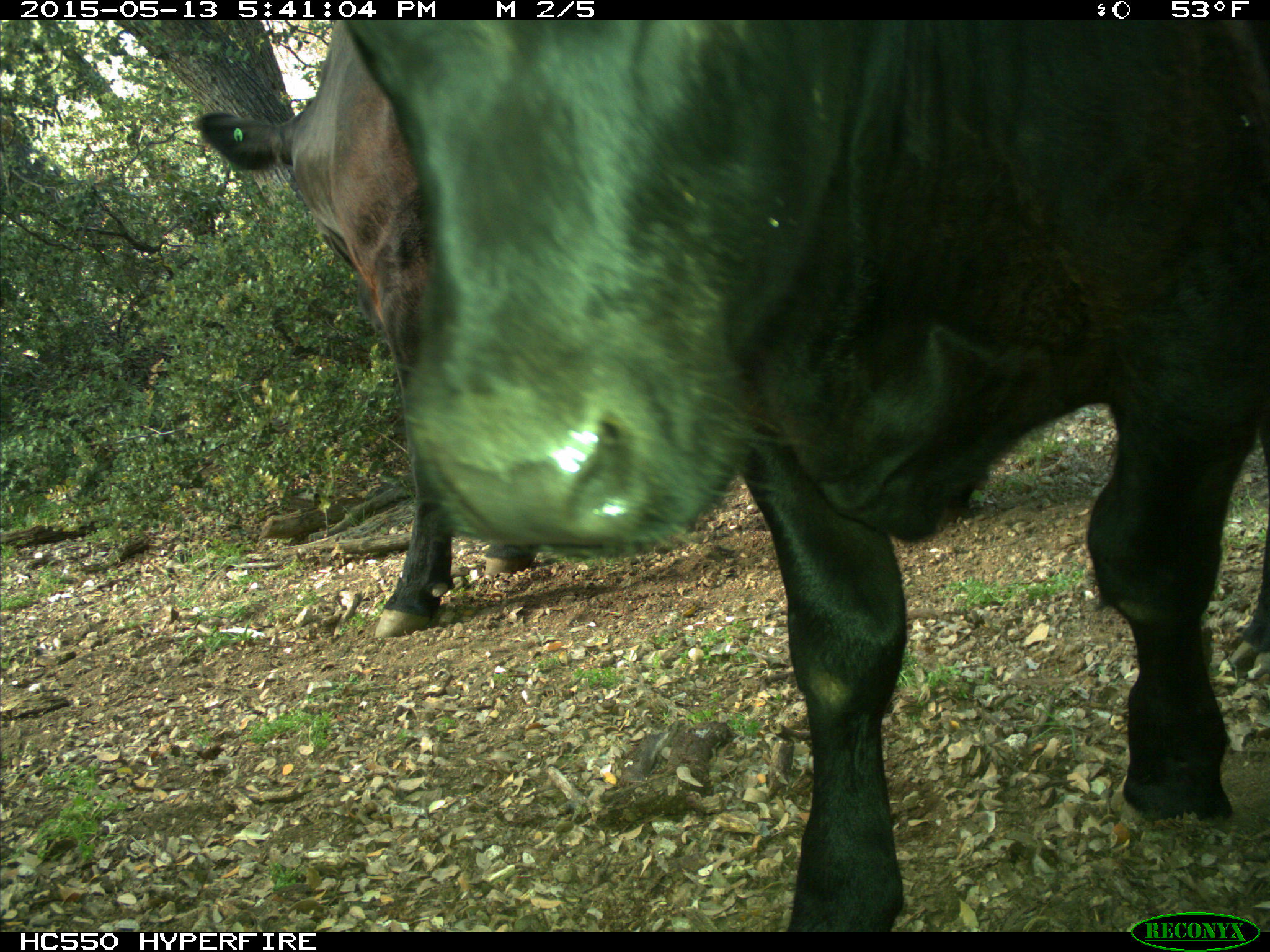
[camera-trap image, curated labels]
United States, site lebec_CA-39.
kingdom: Animalia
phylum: Chordata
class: Mammalia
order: Artiodactyla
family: Bovidae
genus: Bos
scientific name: Bos taurus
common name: domestic cow